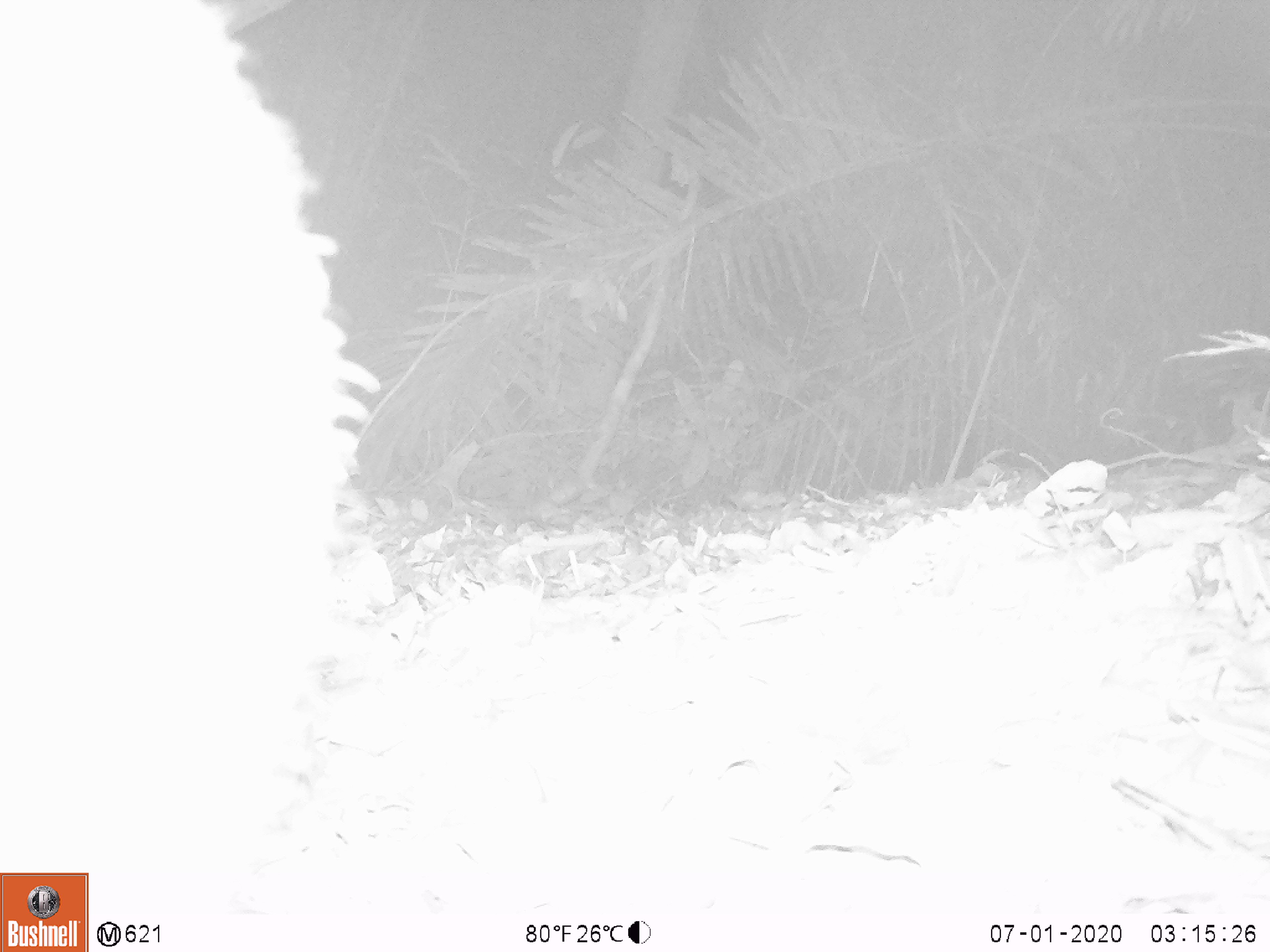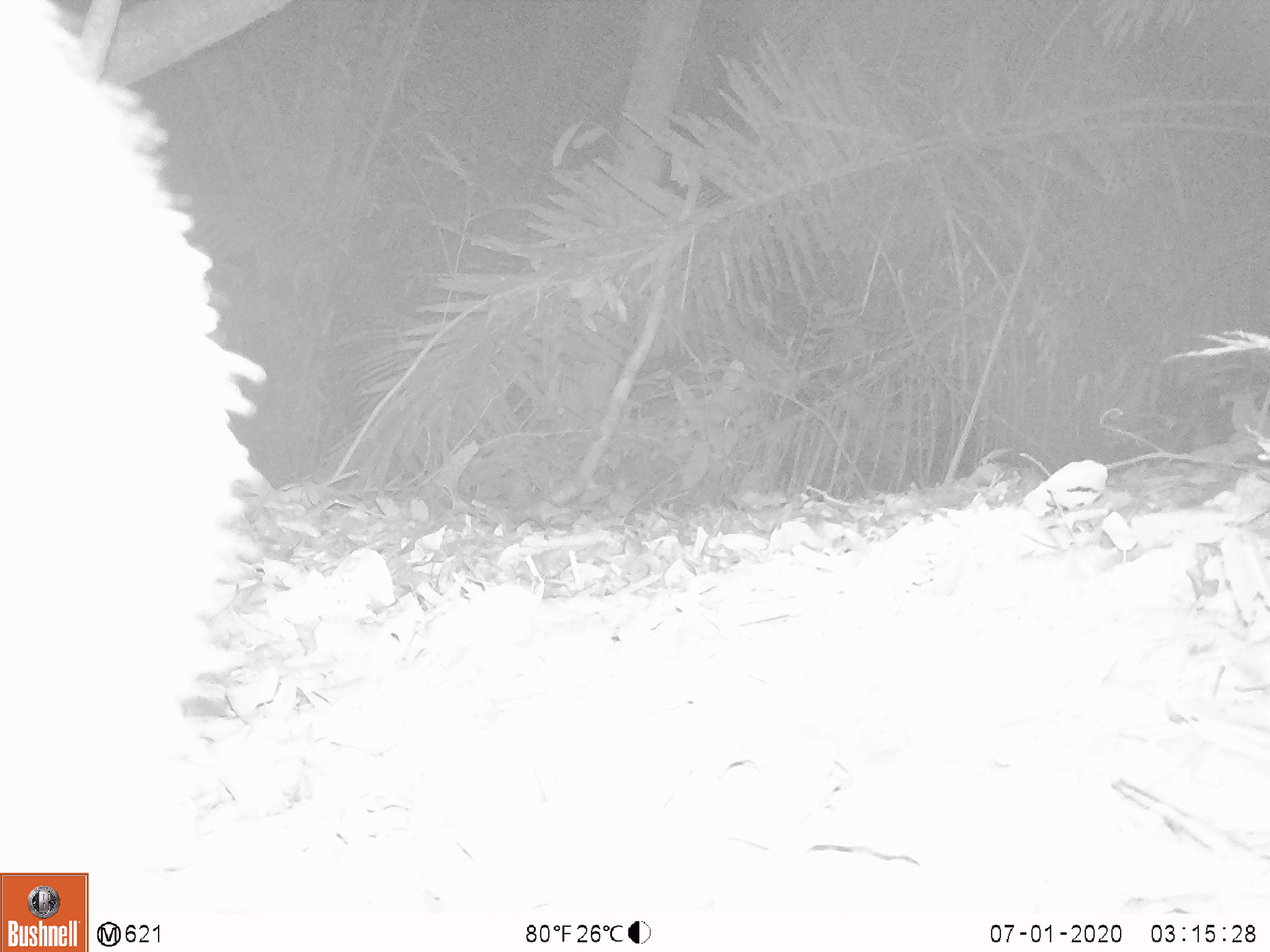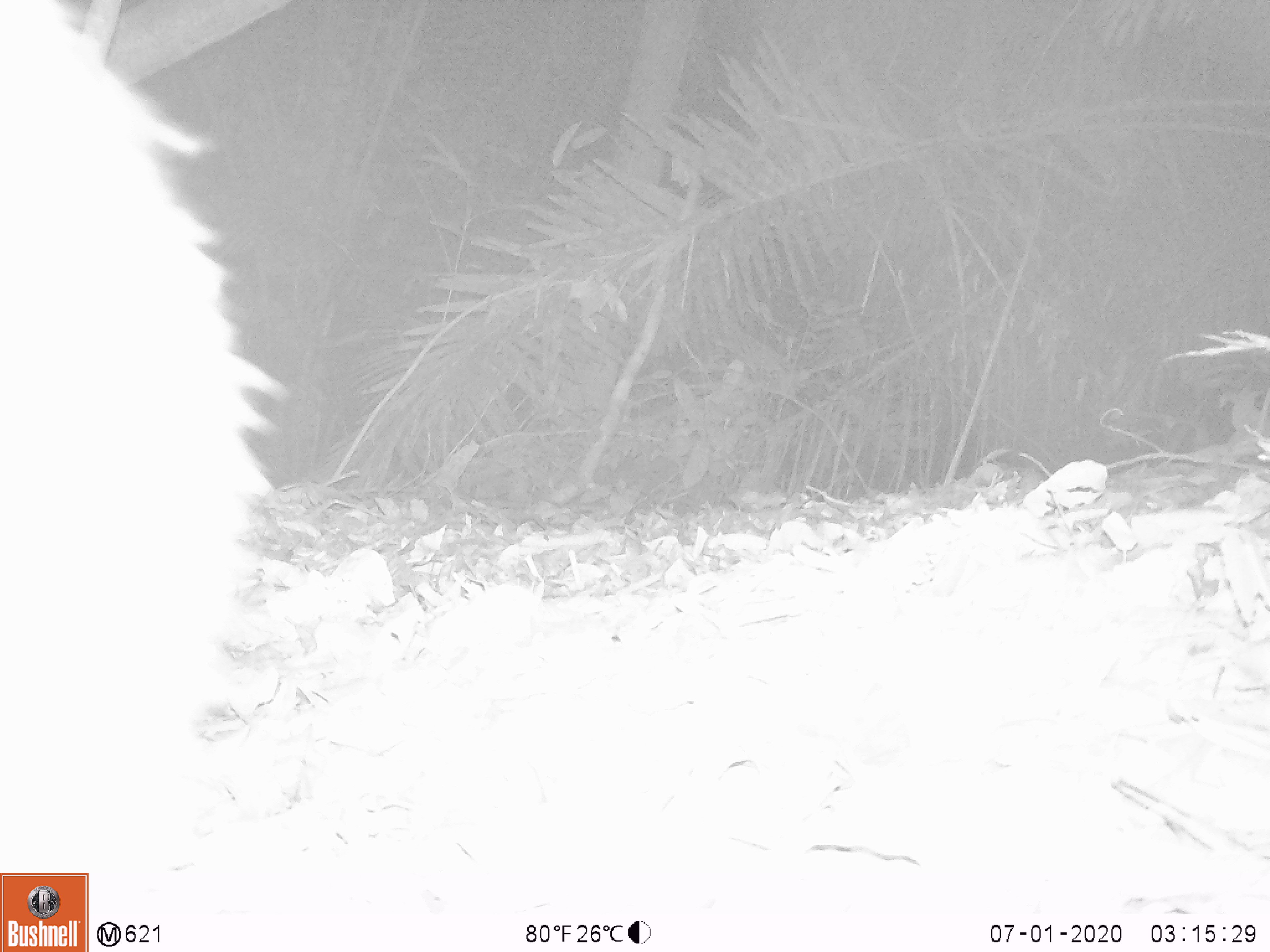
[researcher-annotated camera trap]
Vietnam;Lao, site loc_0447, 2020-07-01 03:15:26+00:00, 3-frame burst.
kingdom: Animalia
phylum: Chordata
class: Mammalia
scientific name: Mammalia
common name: mammal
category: unidentified mammal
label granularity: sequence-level